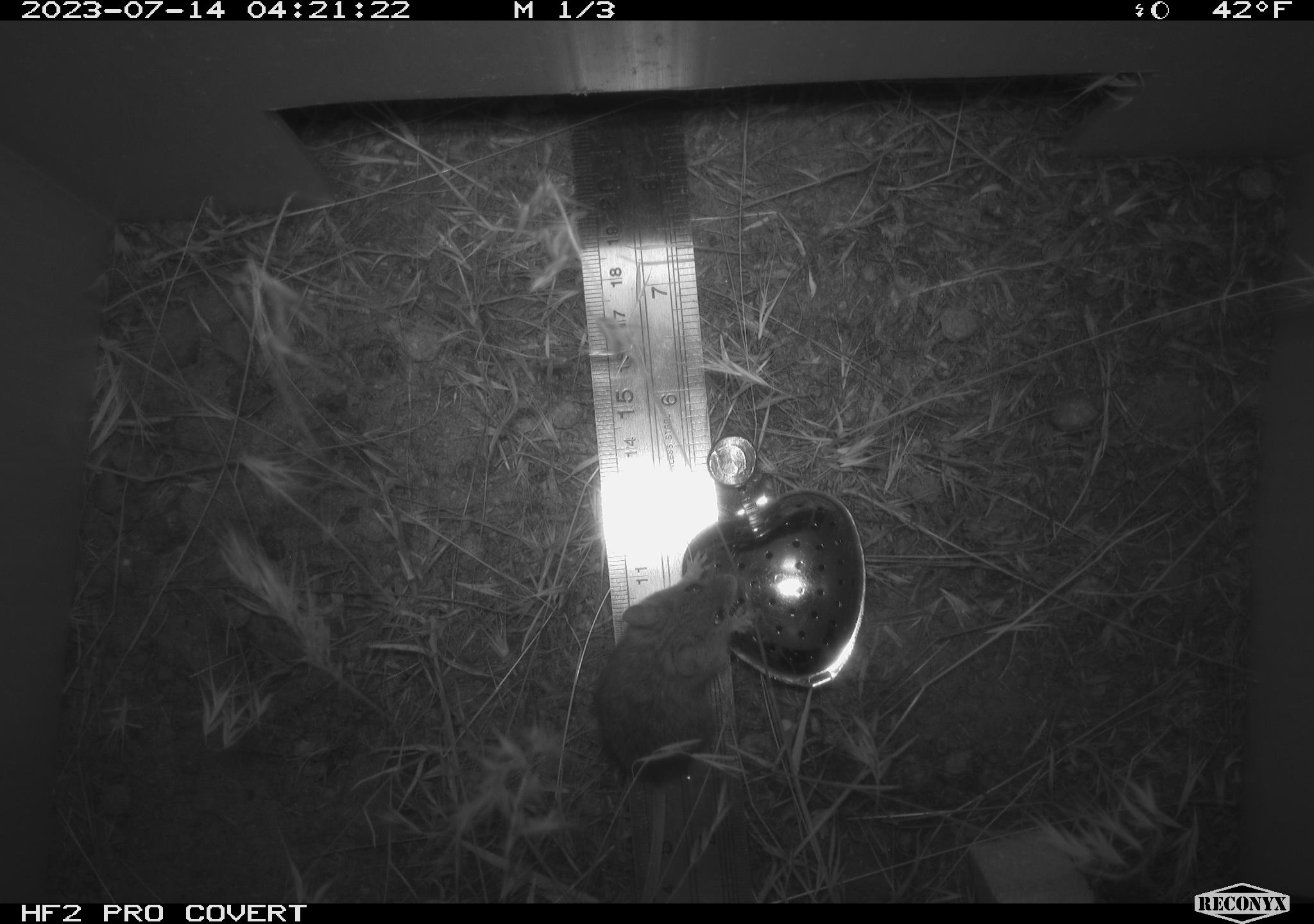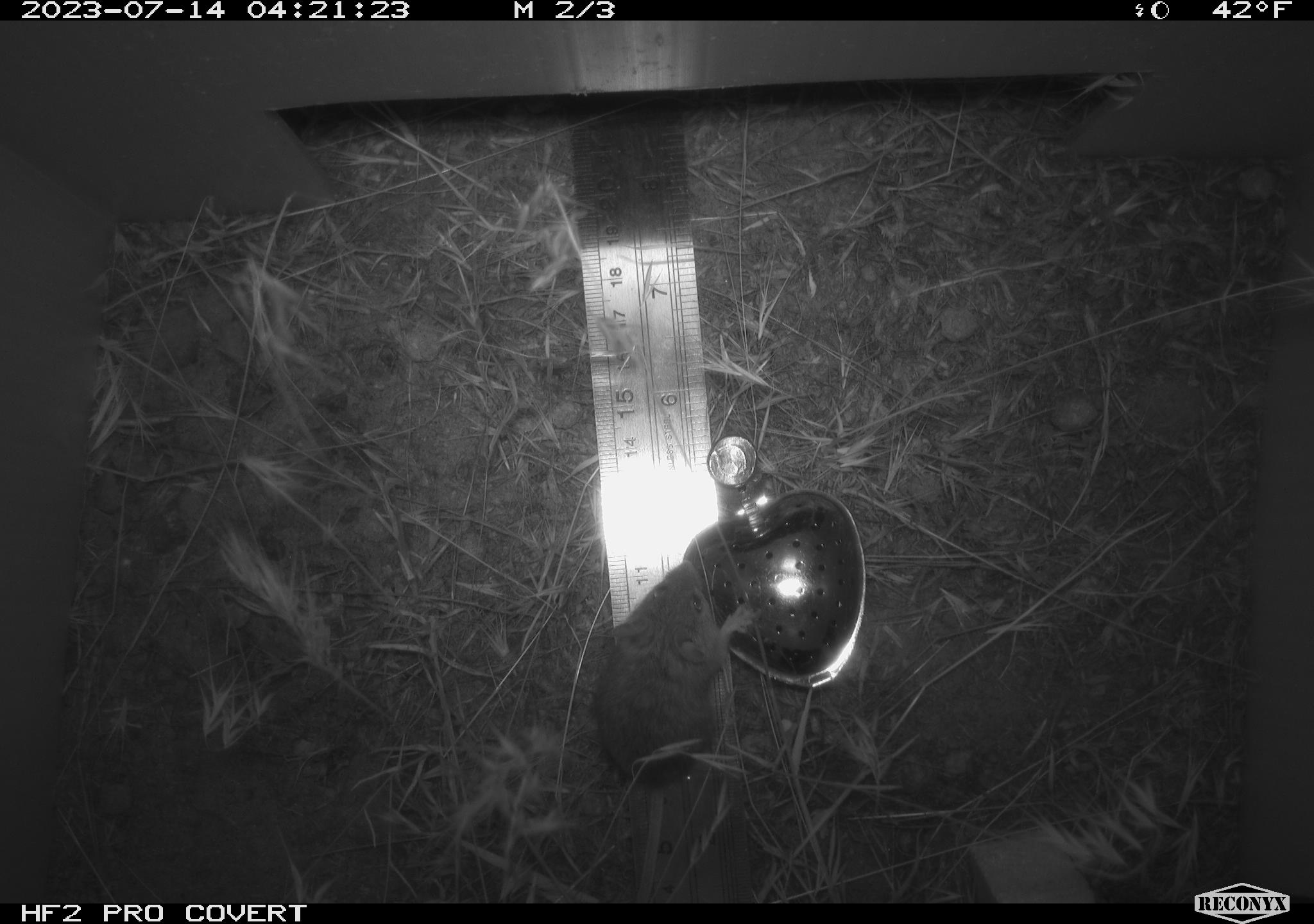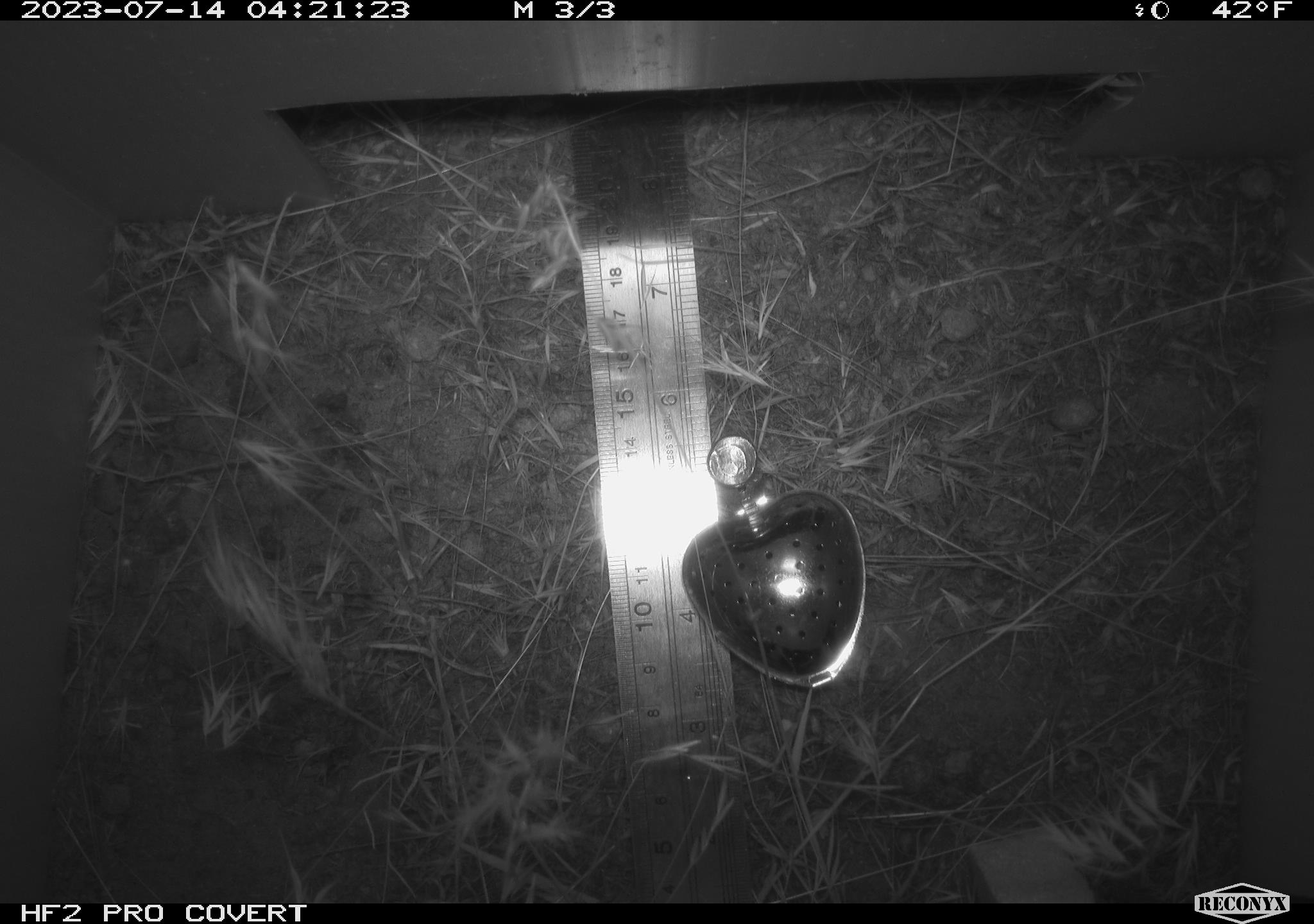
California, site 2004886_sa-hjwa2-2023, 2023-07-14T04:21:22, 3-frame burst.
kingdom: Animalia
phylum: Chordata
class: Mammalia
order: Rodentia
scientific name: Rodentia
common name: mouse species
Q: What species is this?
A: Mouse species (Rodentia).